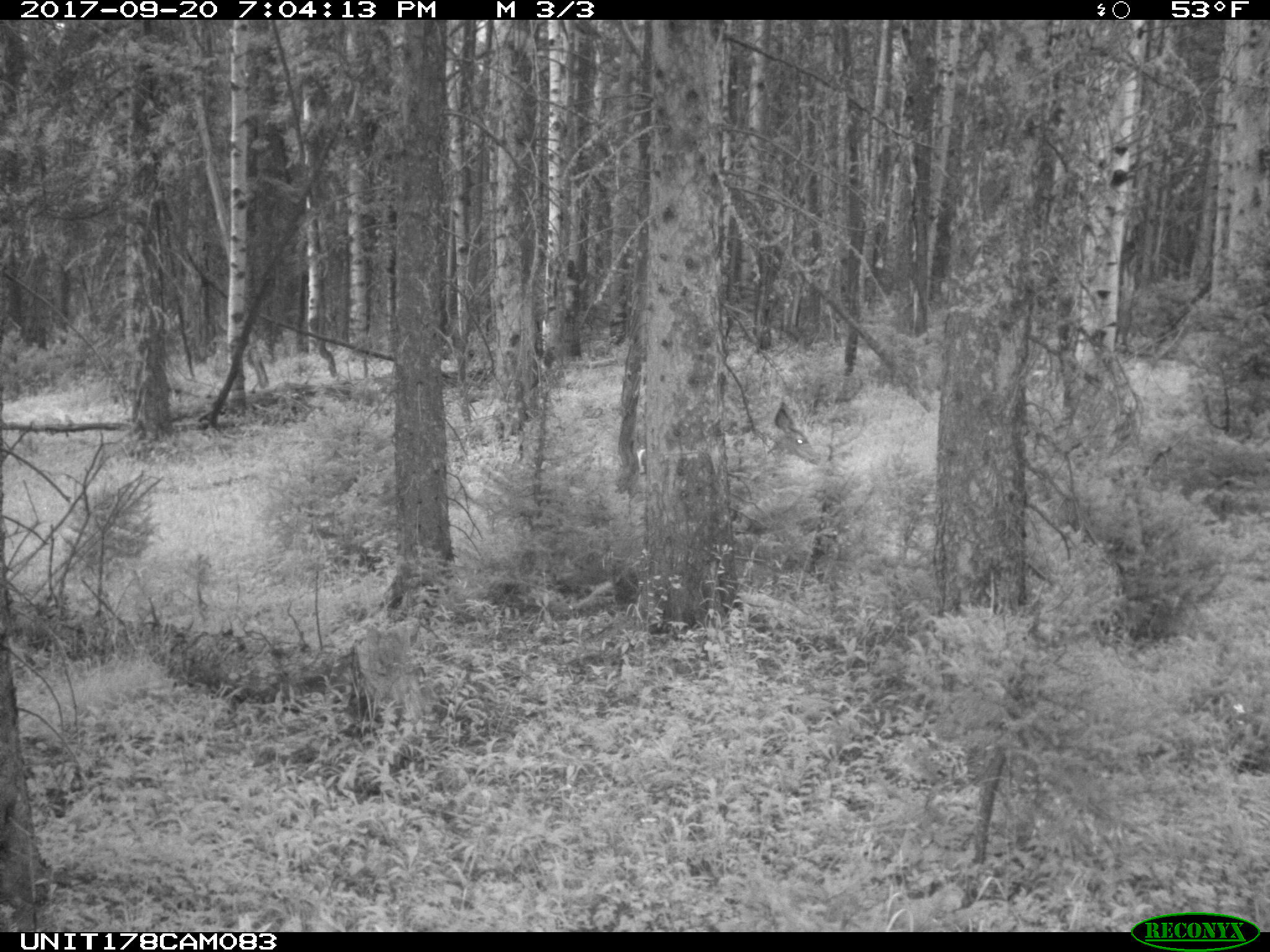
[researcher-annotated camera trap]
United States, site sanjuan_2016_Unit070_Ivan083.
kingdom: Animalia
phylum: Chordata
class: Mammalia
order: Artiodactyla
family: Cervidae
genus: Odocoileus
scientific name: Odocoileus hemionus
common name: mule deer